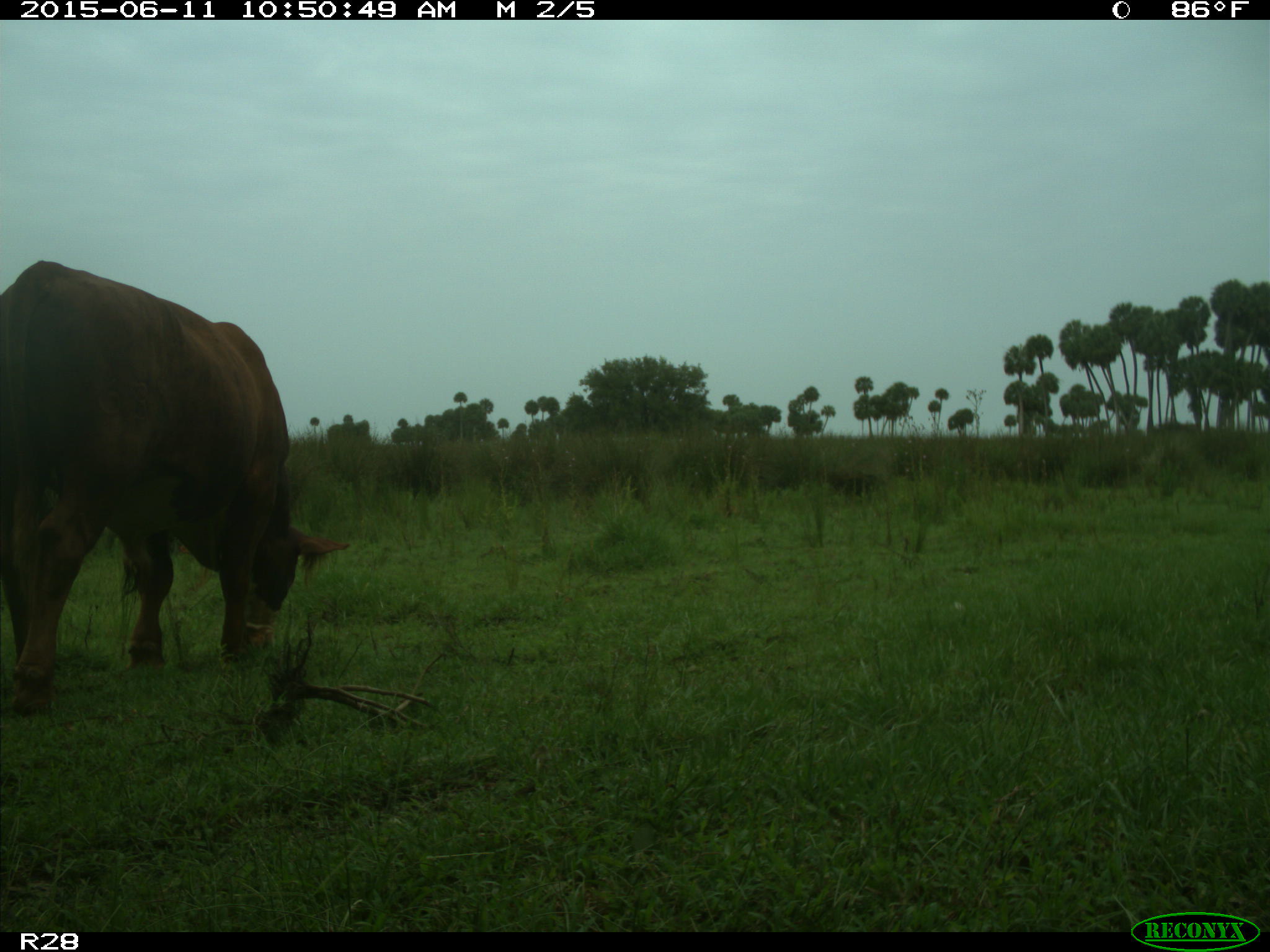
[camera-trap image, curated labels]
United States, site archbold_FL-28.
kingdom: Animalia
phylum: Chordata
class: Mammalia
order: Artiodactyla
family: Bovidae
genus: Bos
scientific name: Bos taurus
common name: domestic cow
Bos taurus (domestic cow).